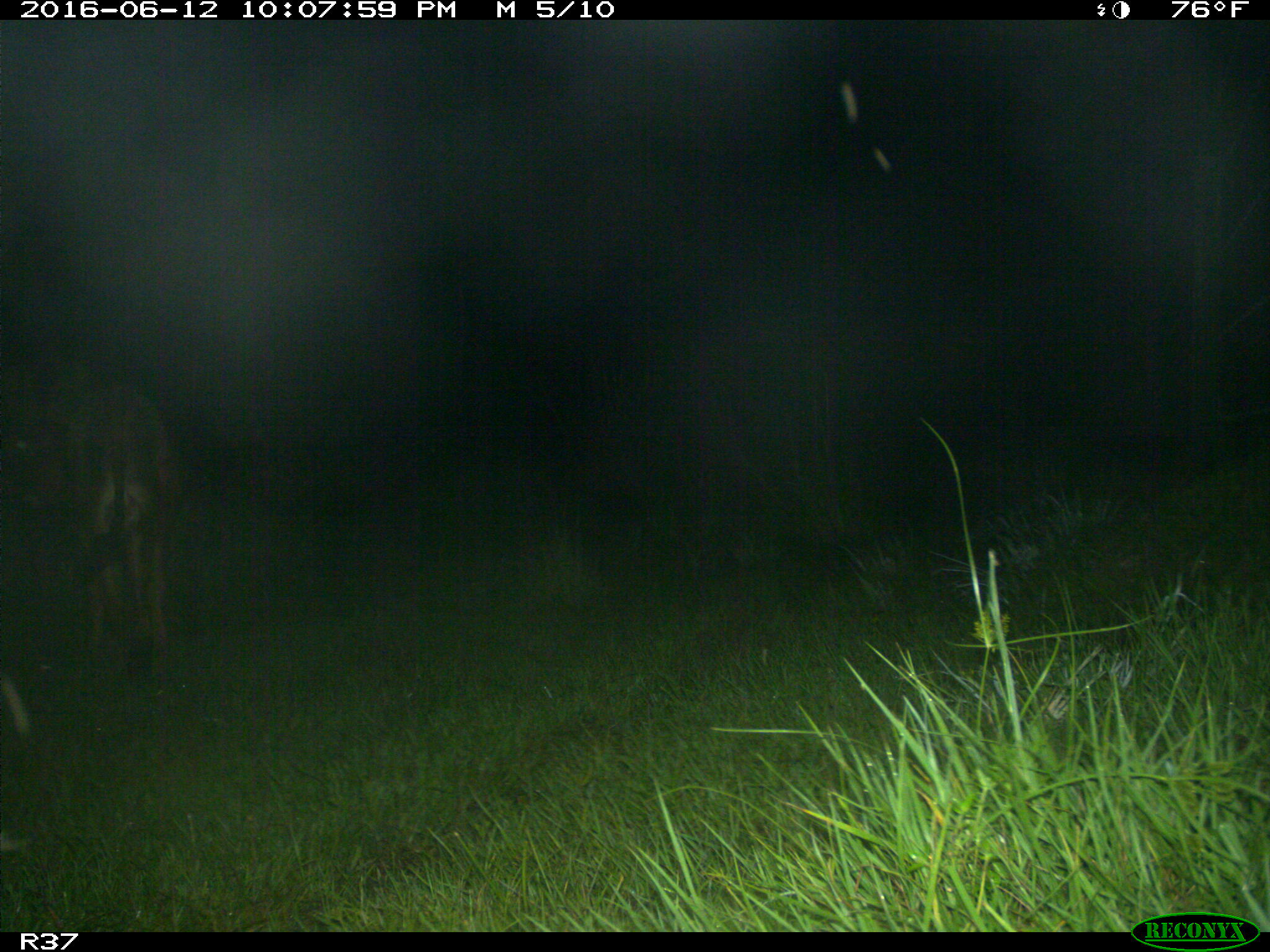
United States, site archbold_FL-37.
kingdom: Animalia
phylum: Chordata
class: Mammalia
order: Artiodactyla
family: Bovidae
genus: Bos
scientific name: Bos taurus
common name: domestic cow